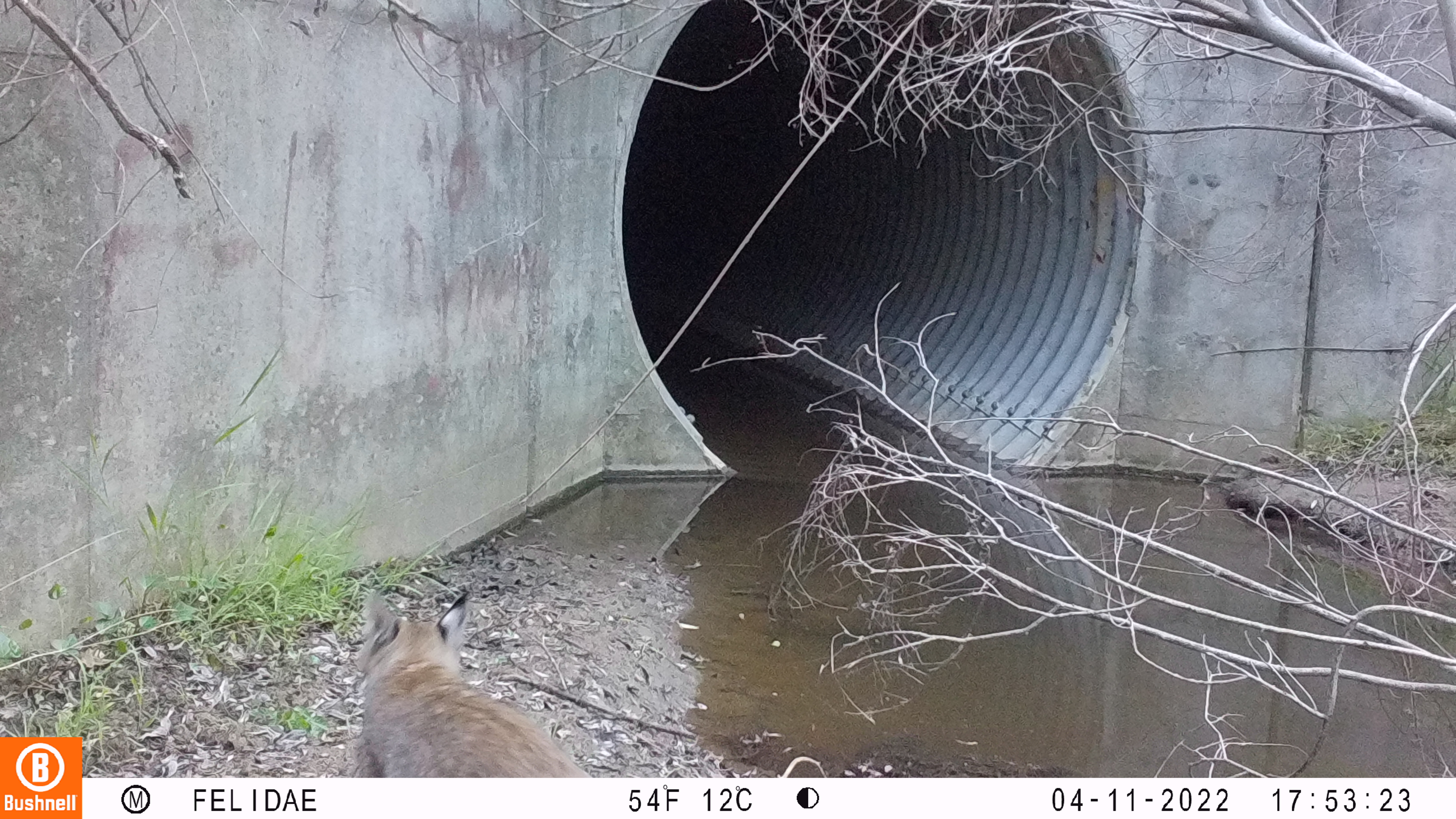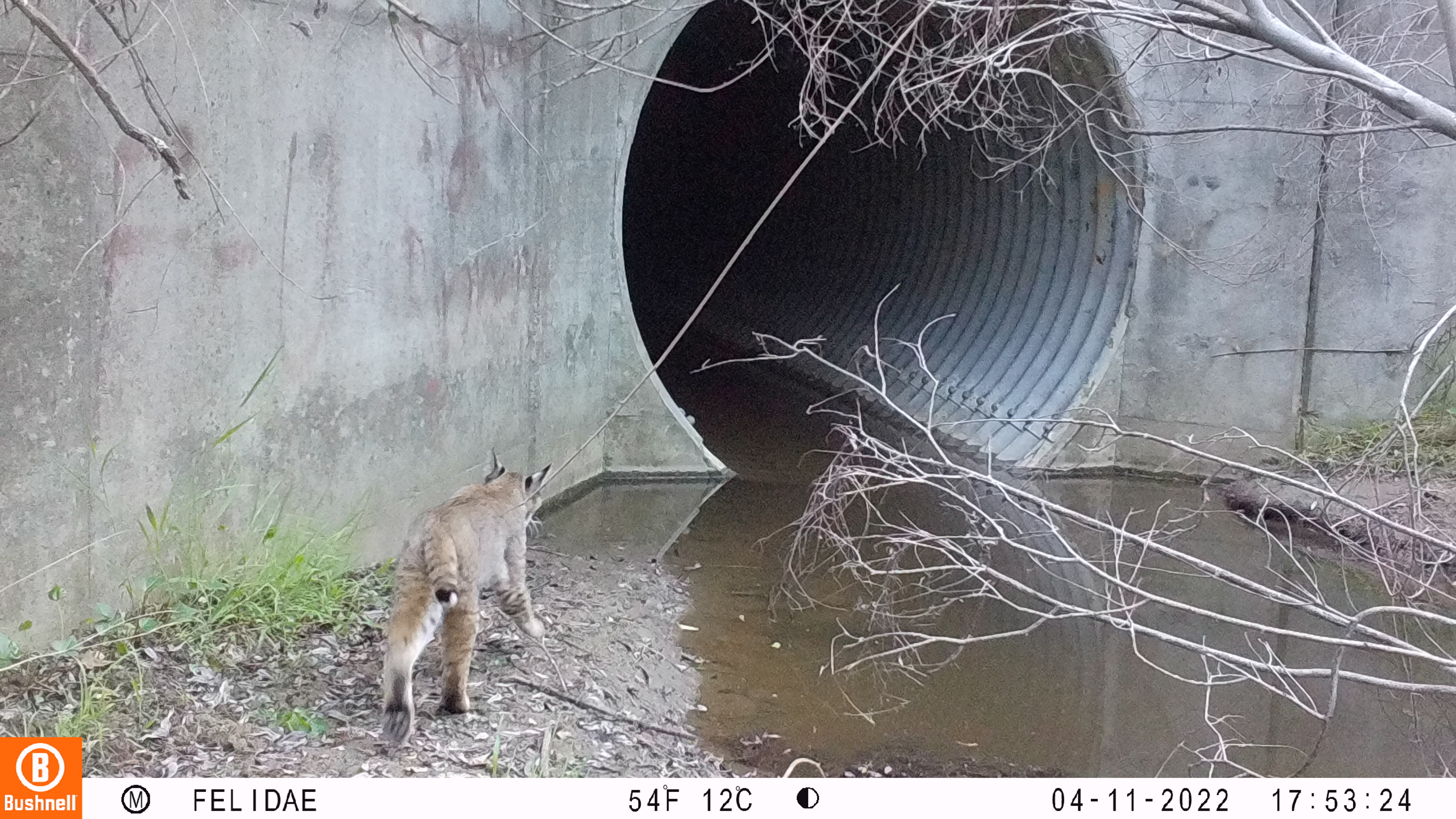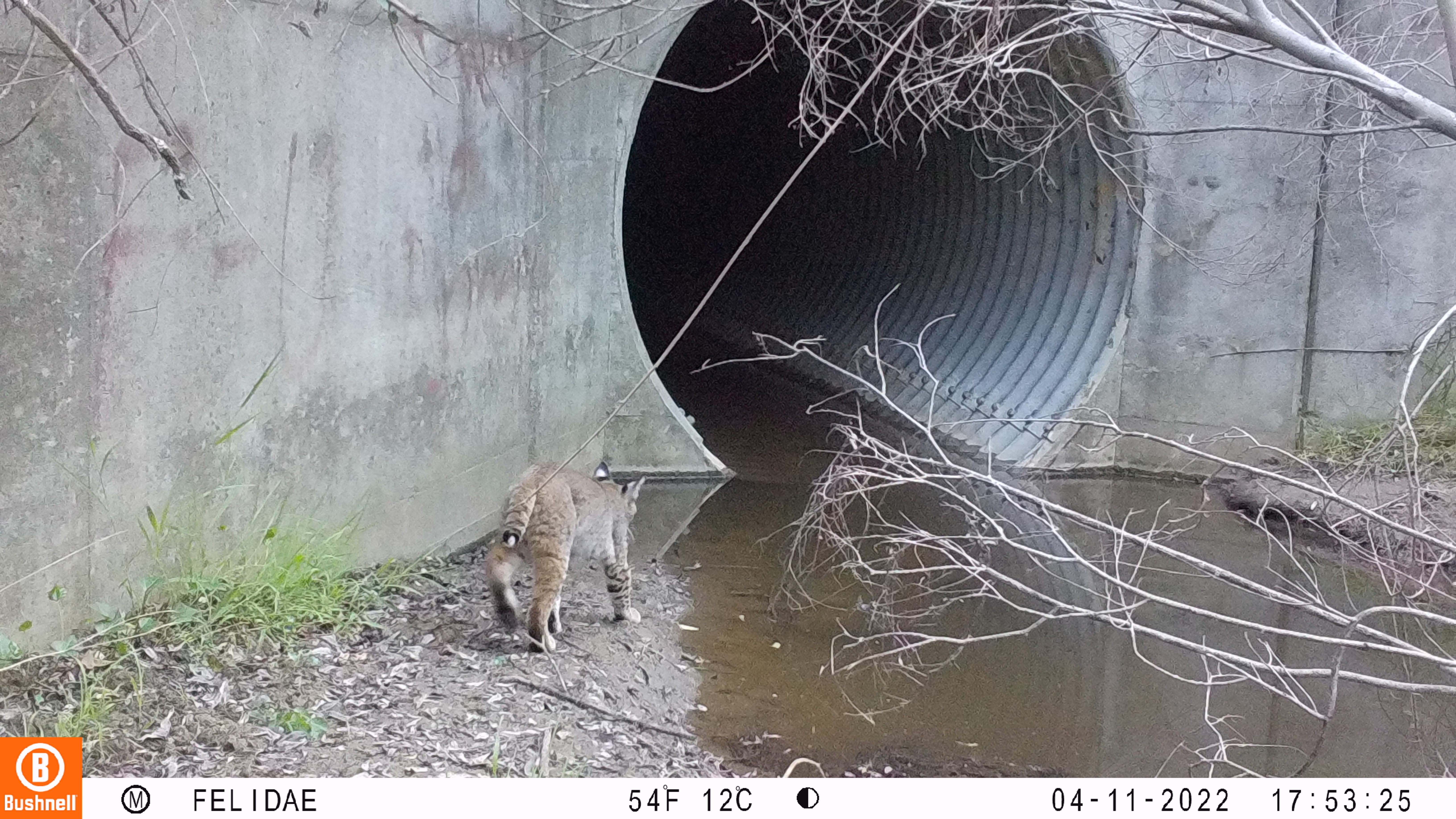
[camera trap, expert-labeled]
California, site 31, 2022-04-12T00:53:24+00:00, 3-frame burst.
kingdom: Animalia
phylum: Chordata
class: Mammalia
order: Carnivora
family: Felidae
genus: Lynx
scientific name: Lynx rufus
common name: bobcat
Bobcat (Lynx rufus).